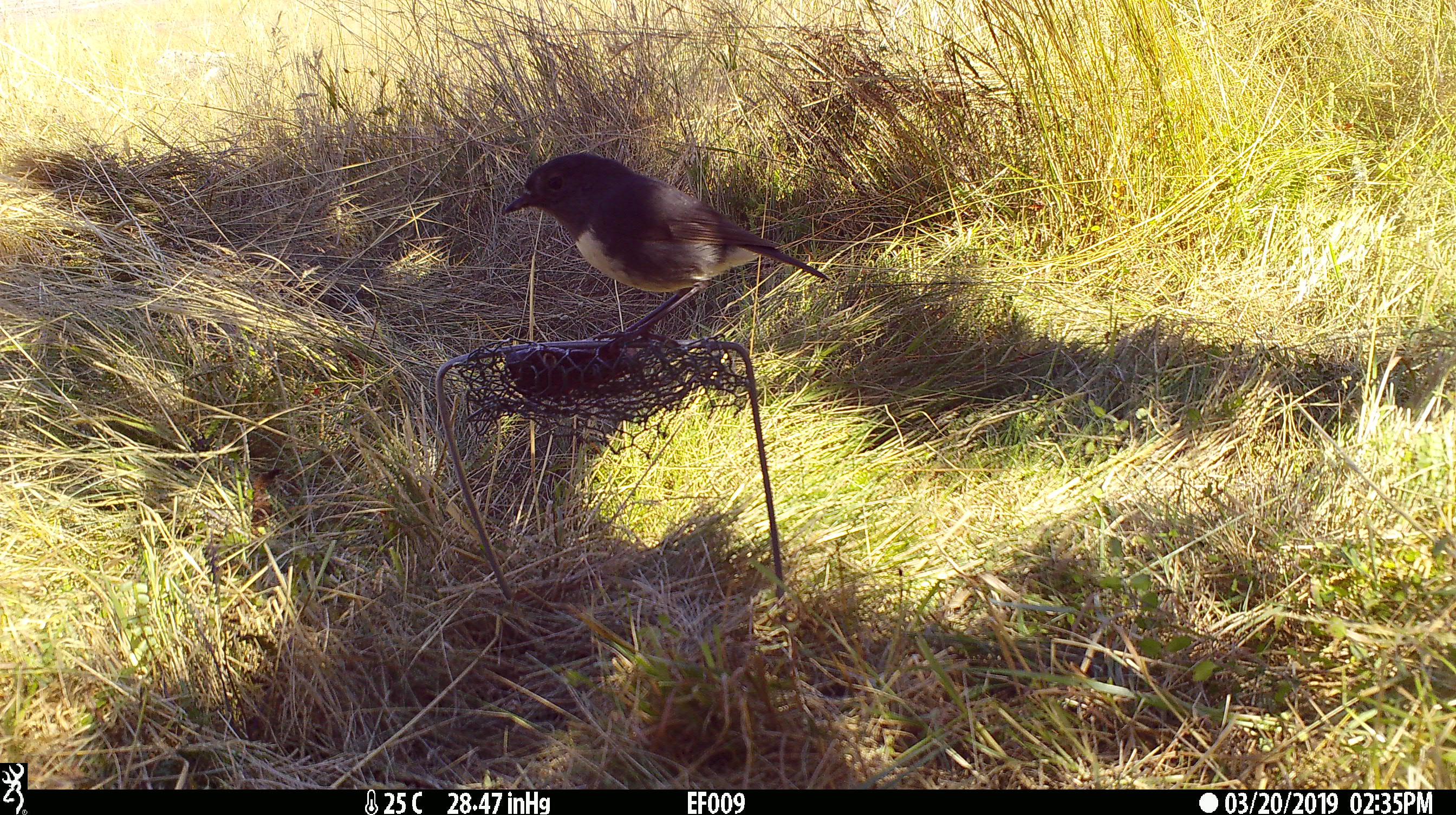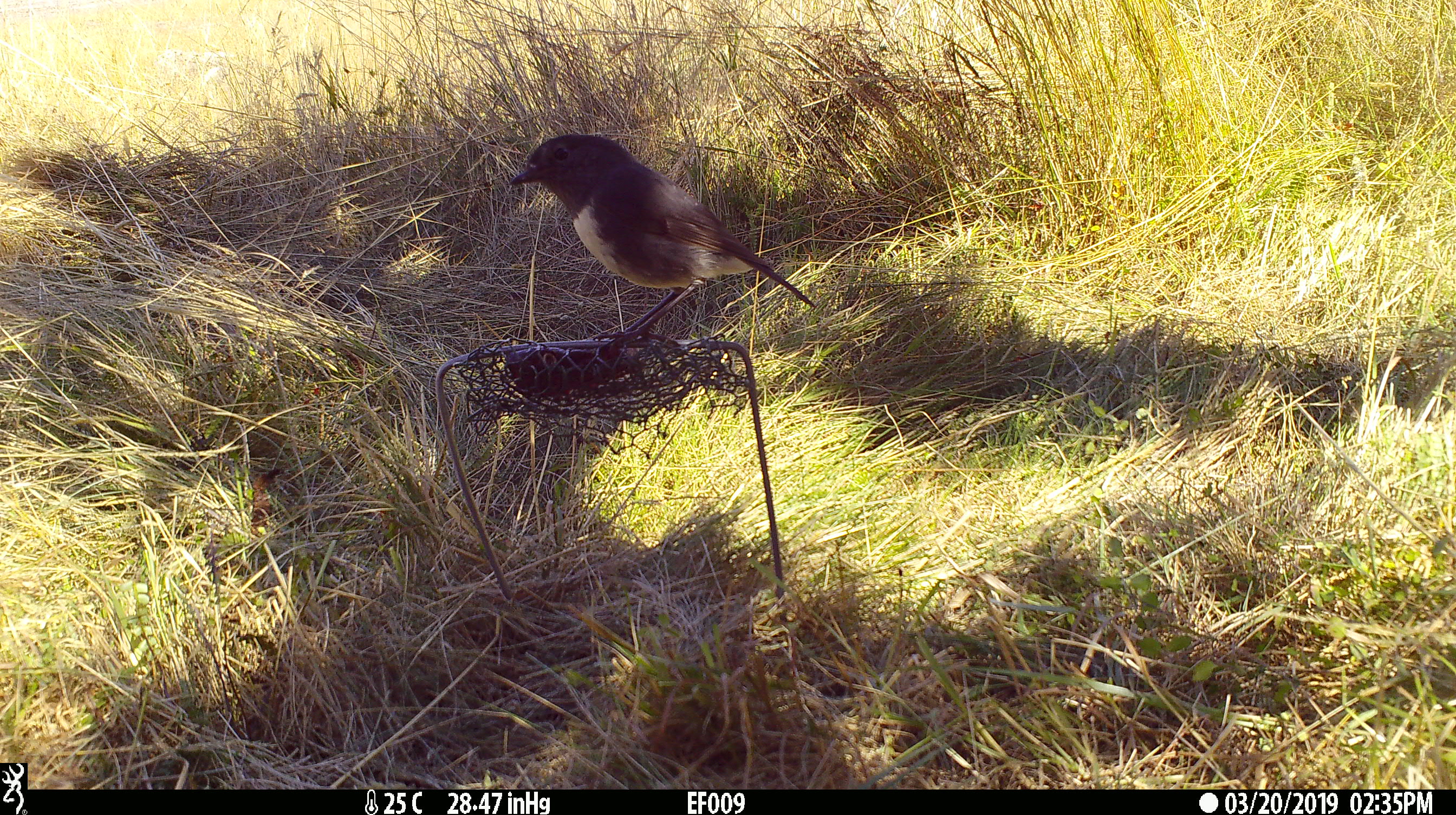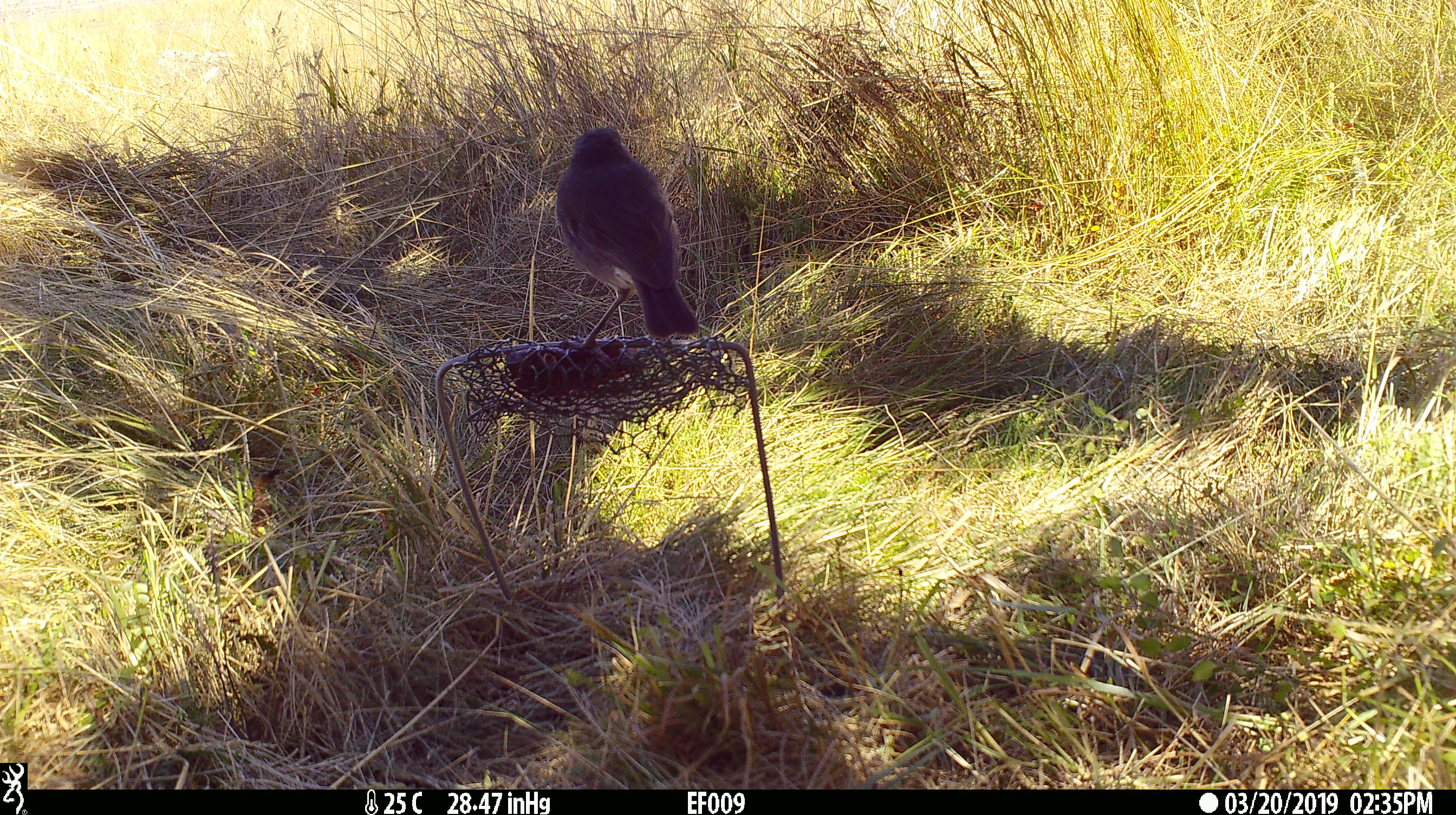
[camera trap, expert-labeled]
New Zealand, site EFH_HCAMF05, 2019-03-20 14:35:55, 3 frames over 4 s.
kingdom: Animalia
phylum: Chordata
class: Aves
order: Passeriformes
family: Petroicidae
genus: Petroica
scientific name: Petroica australis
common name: new zealand robin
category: robin